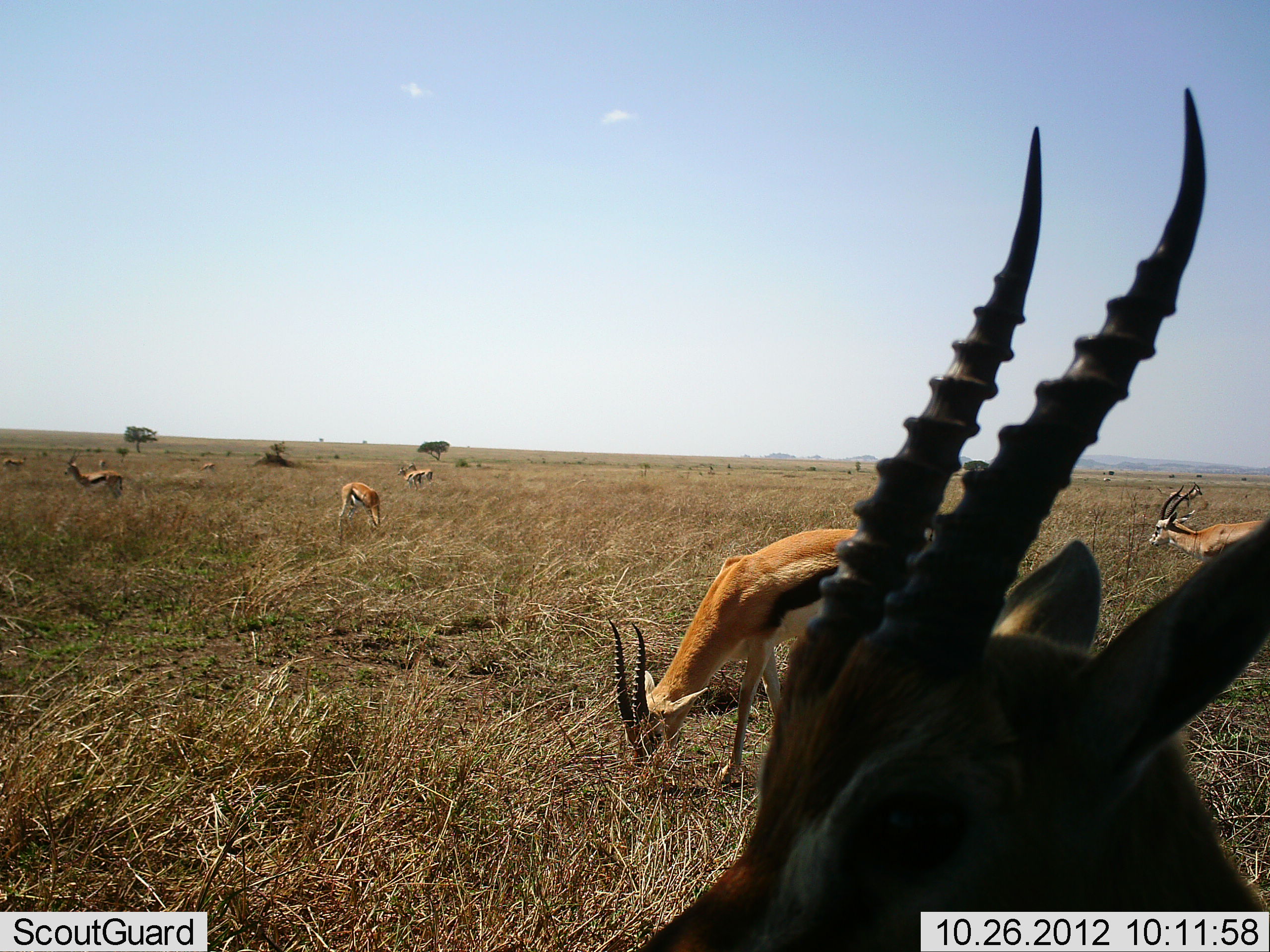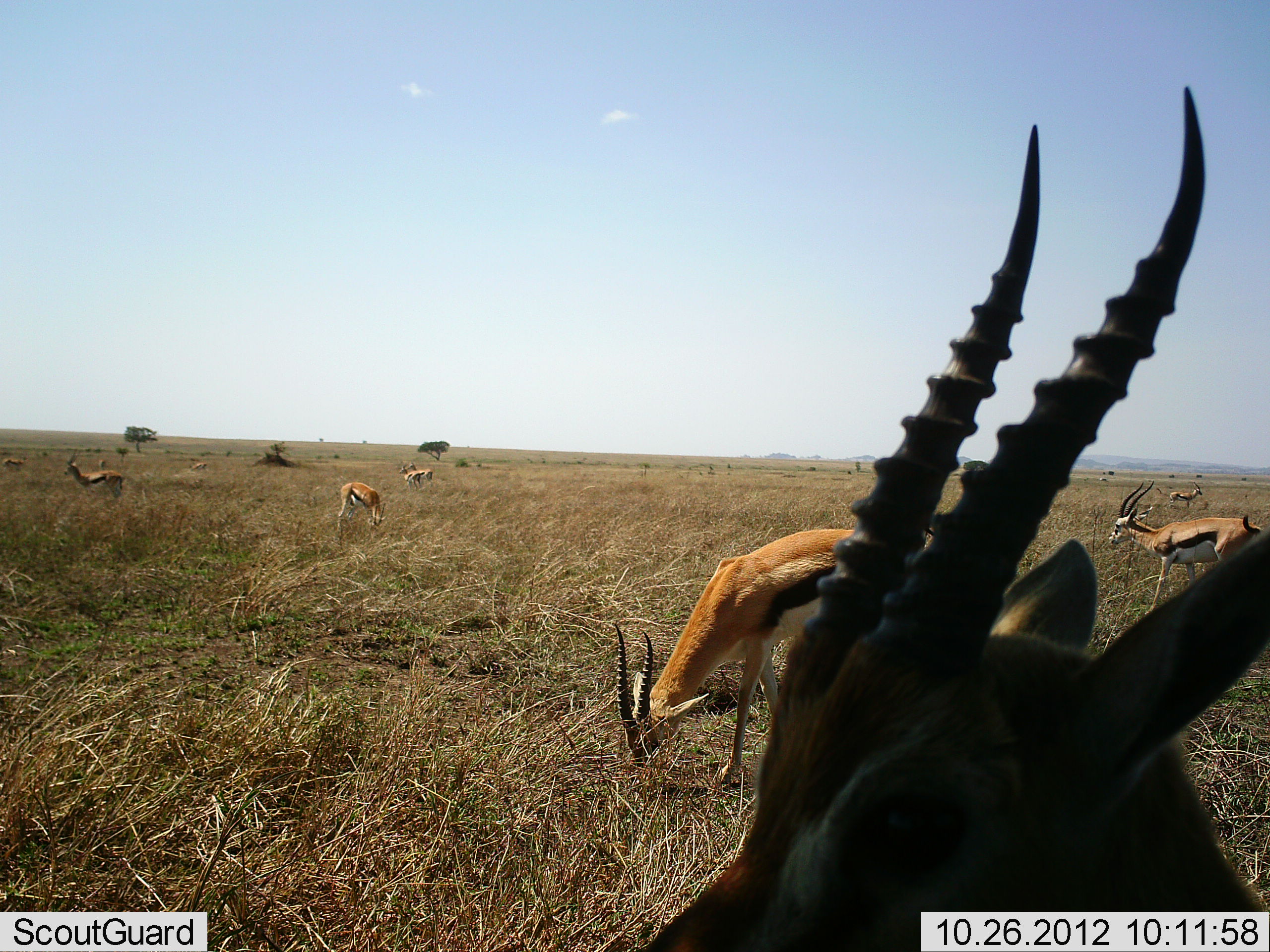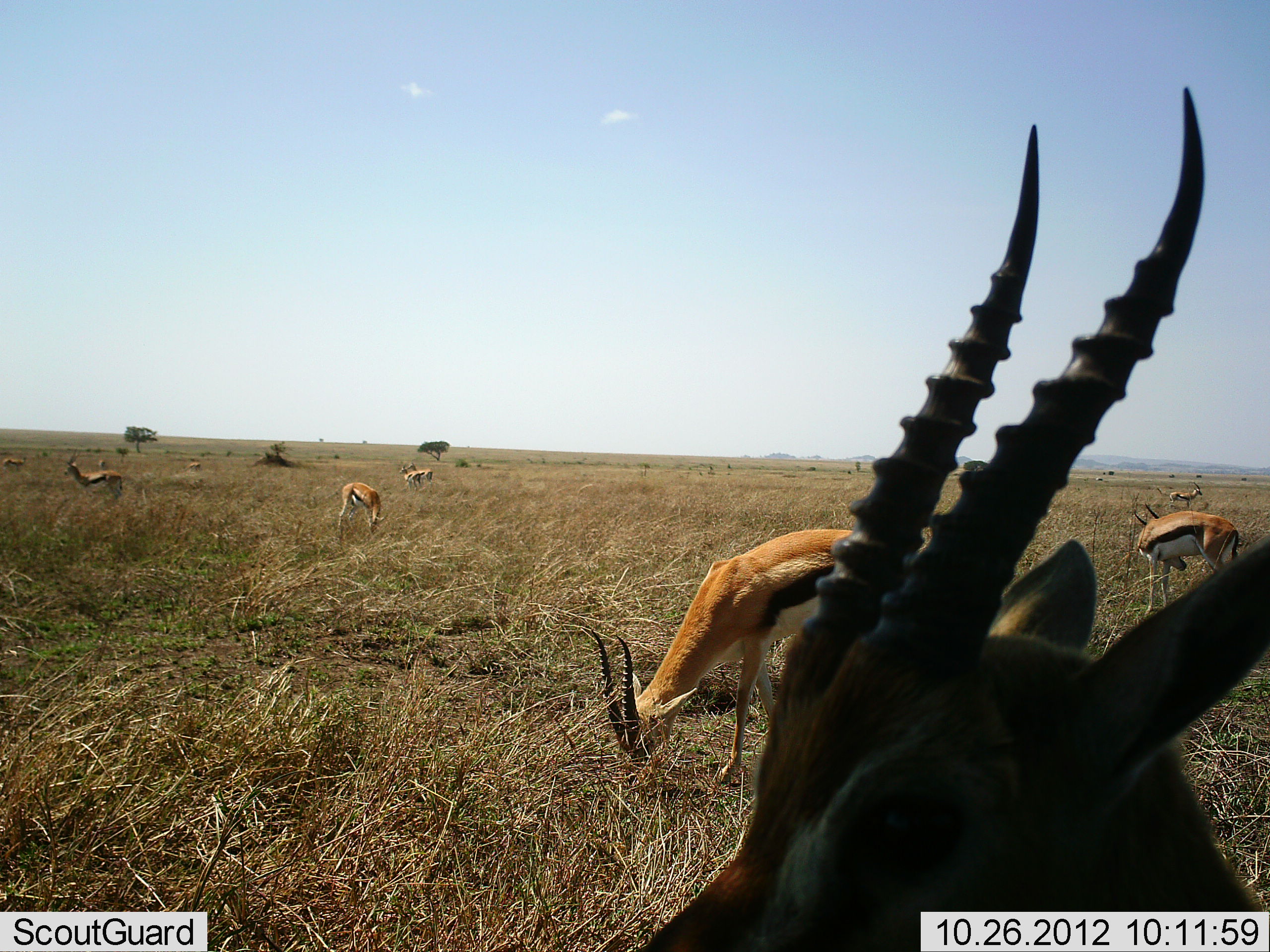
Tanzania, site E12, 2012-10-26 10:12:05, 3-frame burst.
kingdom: Animalia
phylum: Chordata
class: Mammalia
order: Artiodactyla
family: Bovidae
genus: Eudorcas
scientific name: Eudorcas thomsonii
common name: thomson's gazelle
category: gazellethomsons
Gazellethomsons (thomson's gazelle) (Eudorcas thomsonii), count 11-50. Behavior (volunteer vote fractions): standing 60%, resting 0%, moving 40%, interacting 0%. Young present (vote fraction): 0%. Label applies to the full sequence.